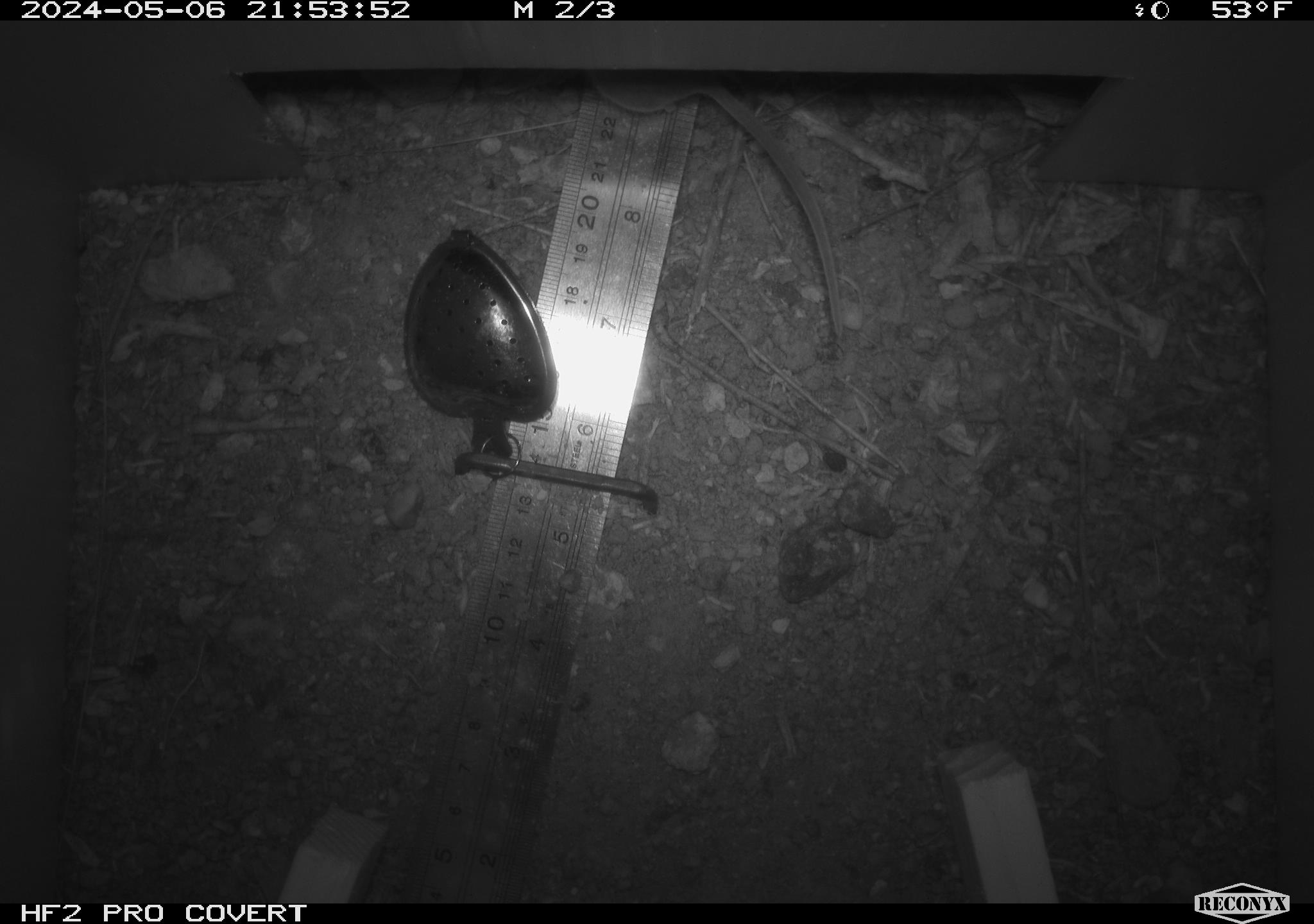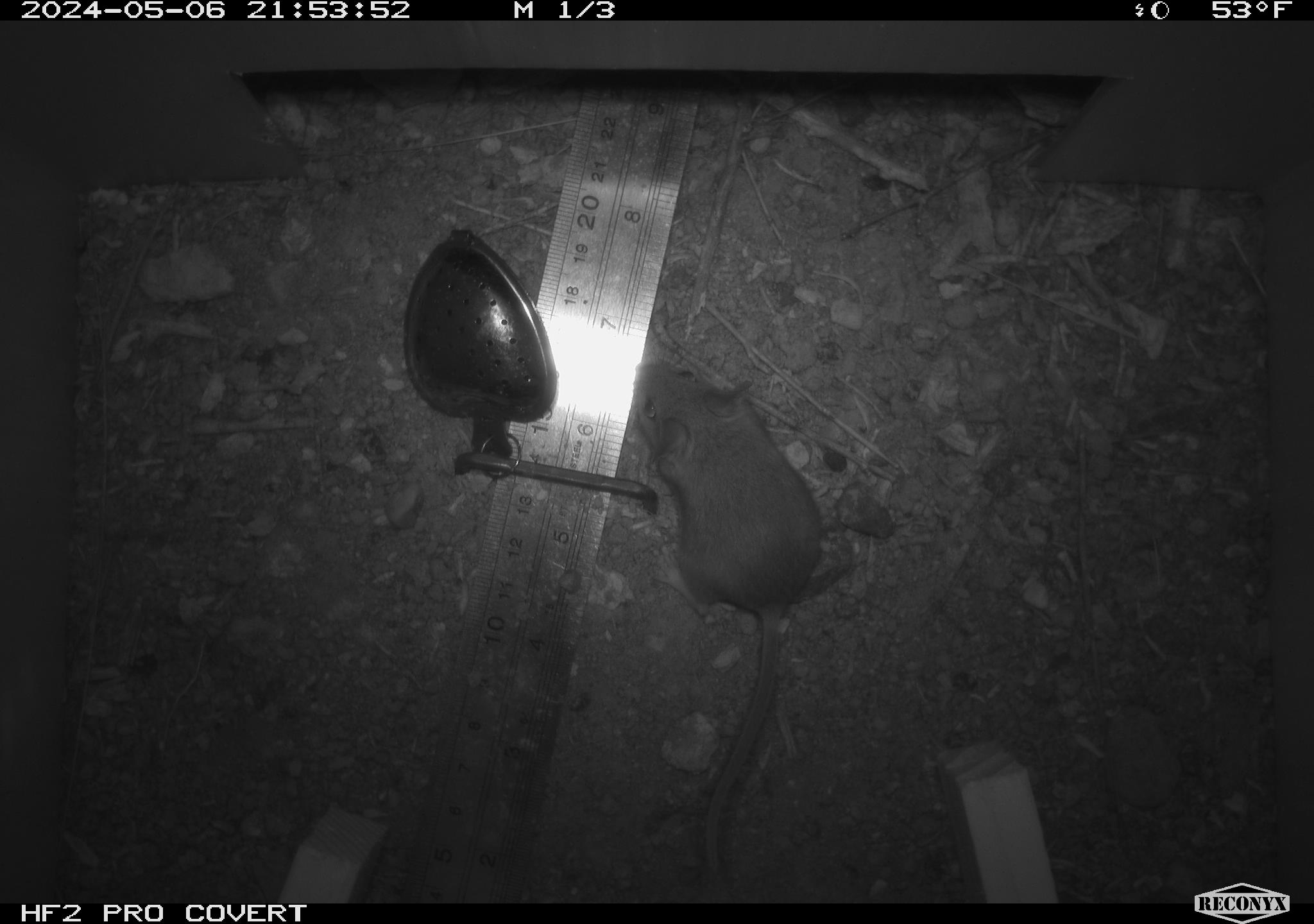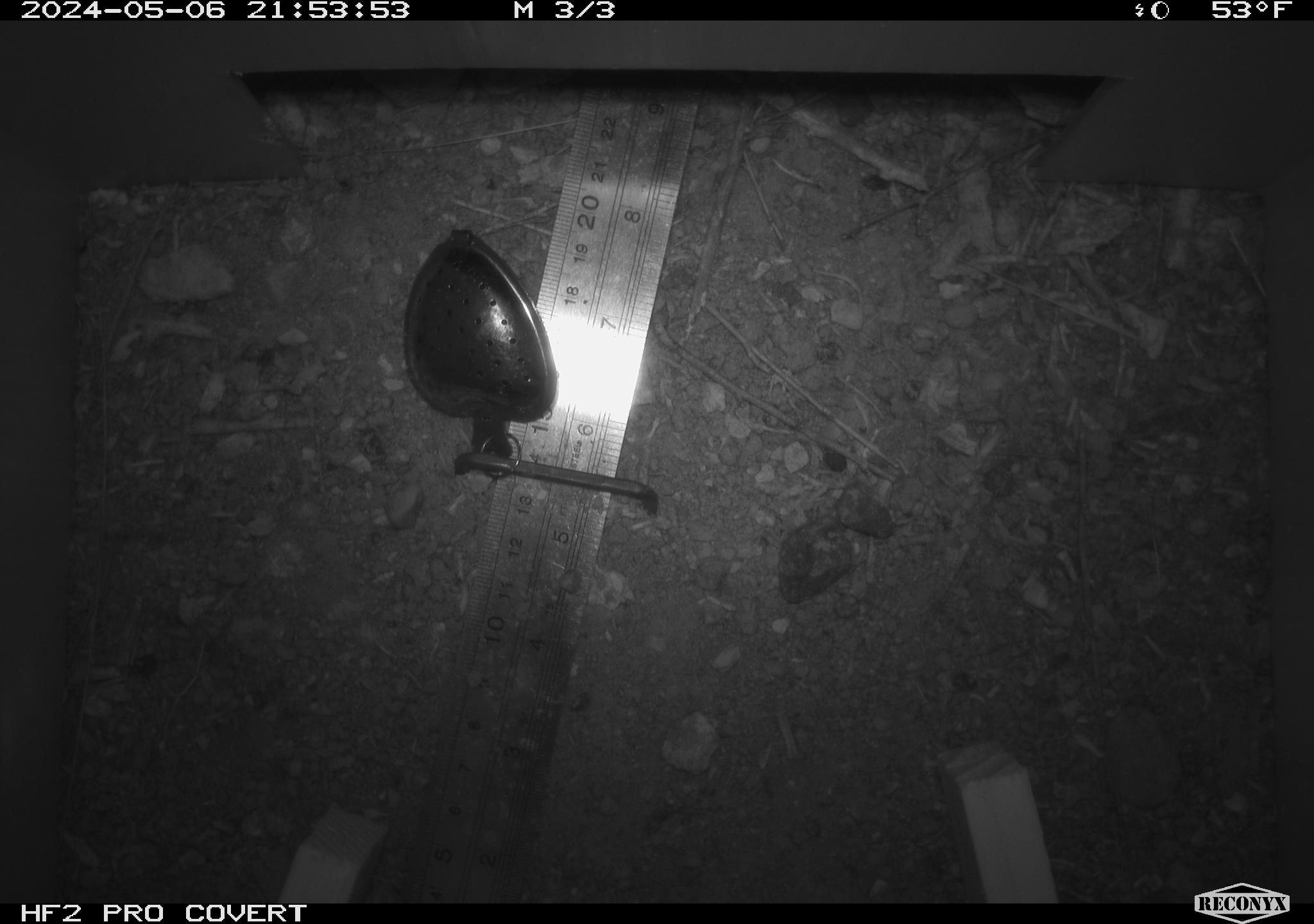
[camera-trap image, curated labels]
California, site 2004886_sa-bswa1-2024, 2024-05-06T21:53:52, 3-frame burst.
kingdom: Animalia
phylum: Chordata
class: Mammalia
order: Rodentia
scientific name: Rodentia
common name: mouse species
Mouse species (Rodentia).